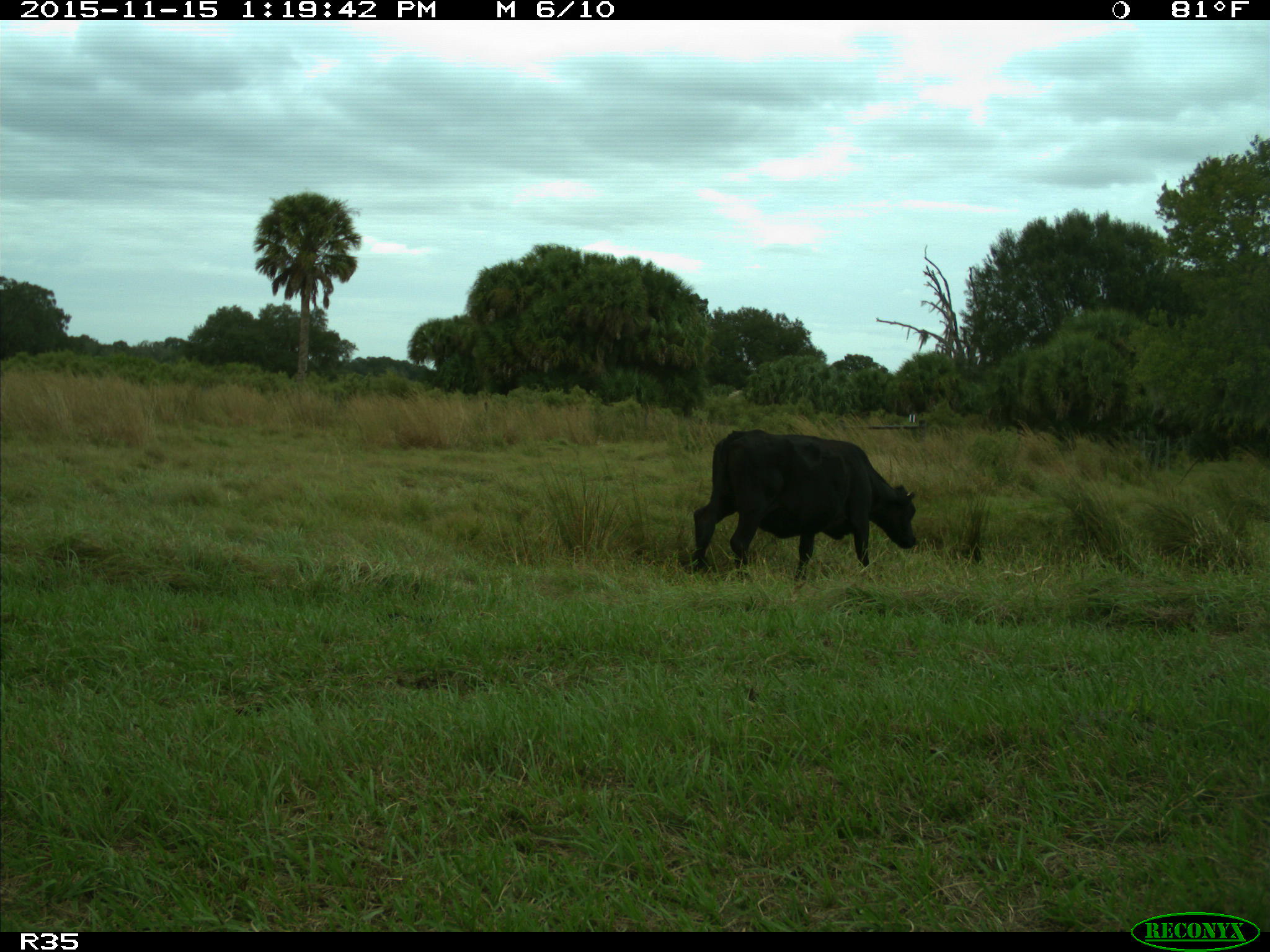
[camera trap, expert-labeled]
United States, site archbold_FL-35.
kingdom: Animalia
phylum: Chordata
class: Mammalia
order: Artiodactyla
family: Bovidae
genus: Bos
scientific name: Bos taurus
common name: domestic cow